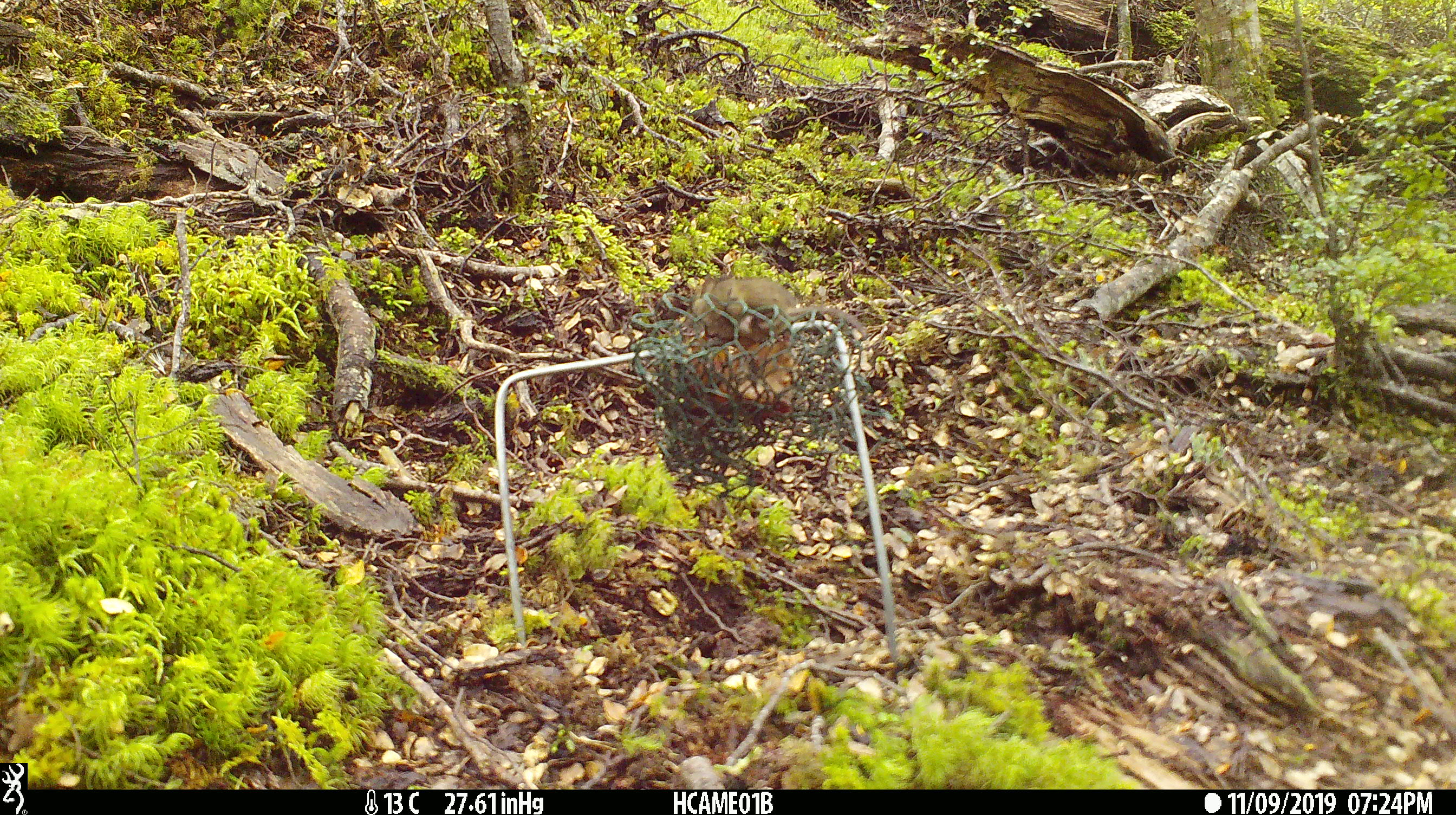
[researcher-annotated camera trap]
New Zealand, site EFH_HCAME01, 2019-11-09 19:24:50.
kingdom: Animalia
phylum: Chordata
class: Mammalia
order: Rodentia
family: Muridae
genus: Mus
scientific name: Mus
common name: mouse